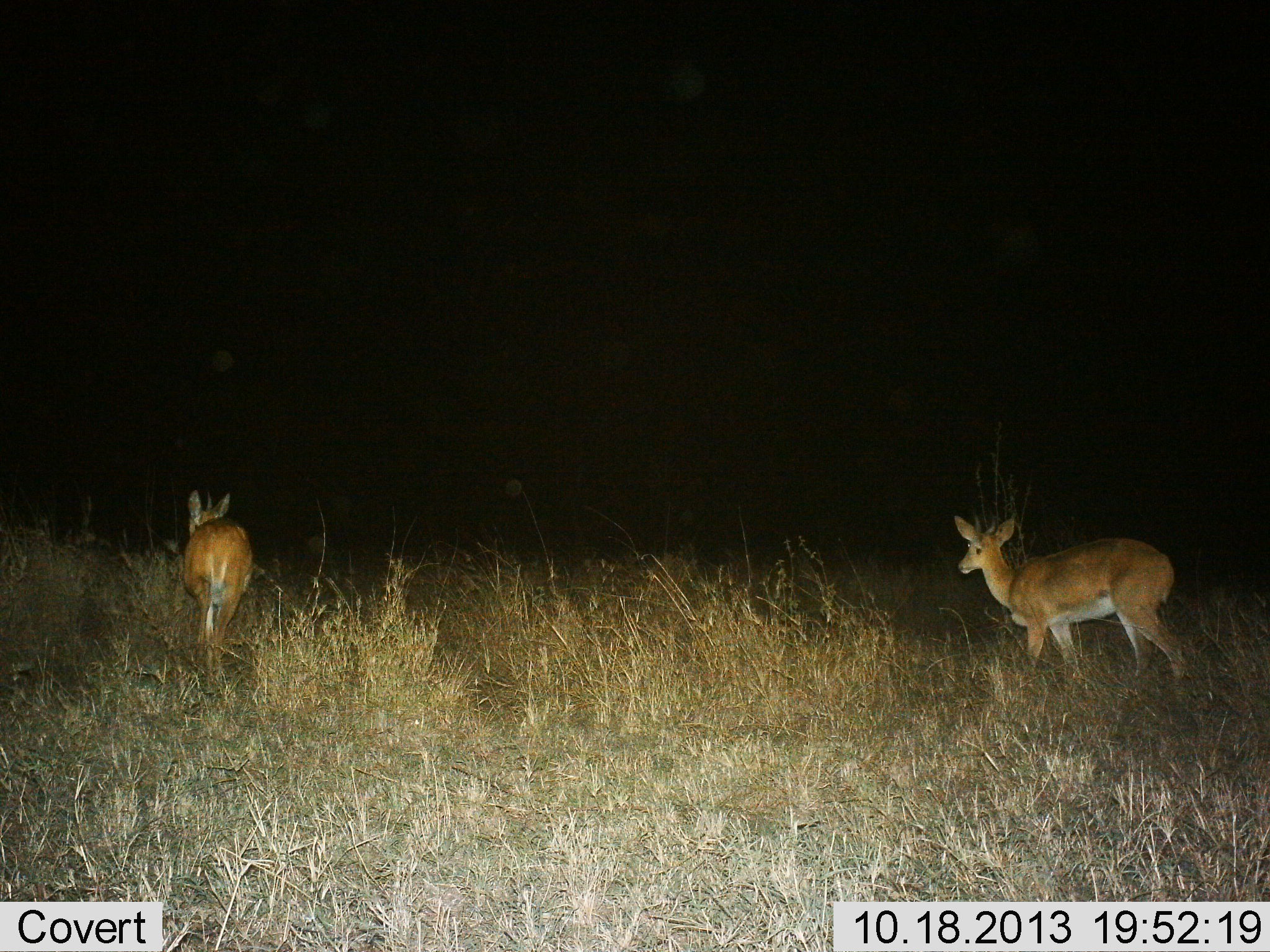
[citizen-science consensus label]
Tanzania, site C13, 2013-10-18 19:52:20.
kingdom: Animalia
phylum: Chordata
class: Mammalia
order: Artiodactyla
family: Bovidae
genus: Redunca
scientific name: Redunca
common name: reedbuck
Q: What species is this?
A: Reedbuck (Redunca).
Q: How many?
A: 2.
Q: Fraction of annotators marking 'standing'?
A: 58%.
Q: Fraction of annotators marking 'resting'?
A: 0%.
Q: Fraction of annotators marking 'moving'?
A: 58%.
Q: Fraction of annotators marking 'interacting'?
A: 0%.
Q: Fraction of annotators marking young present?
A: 0%.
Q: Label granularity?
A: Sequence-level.